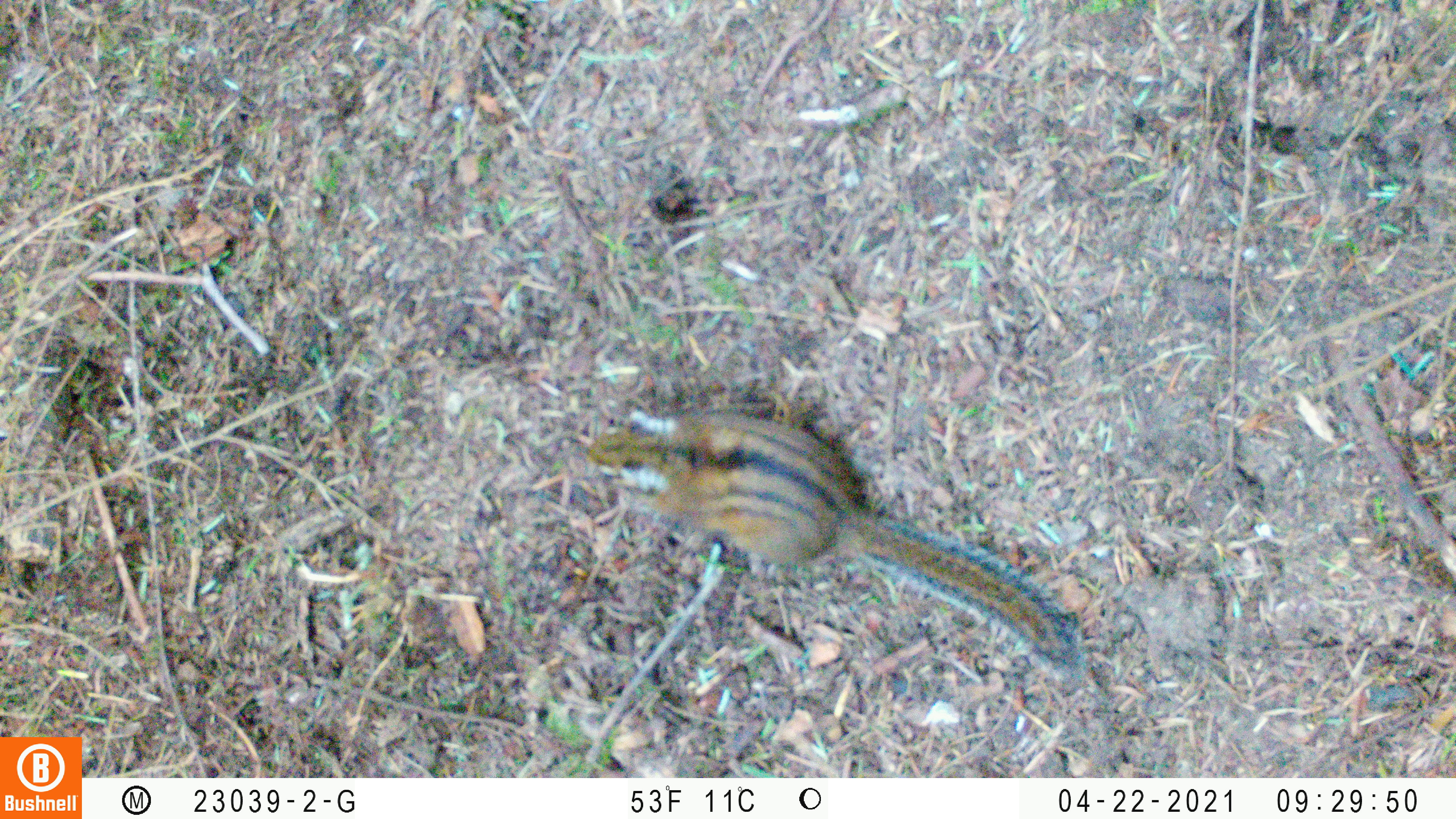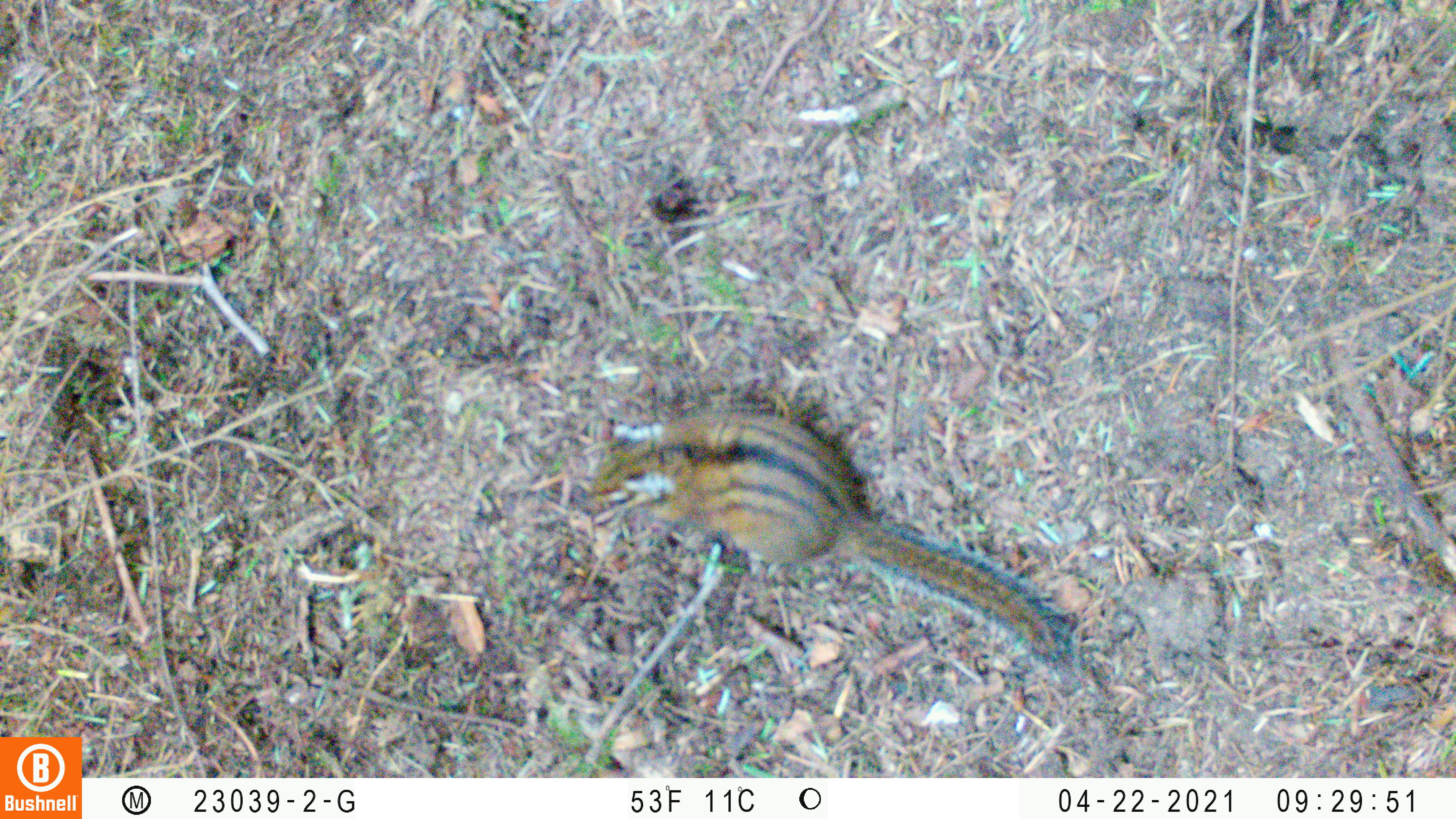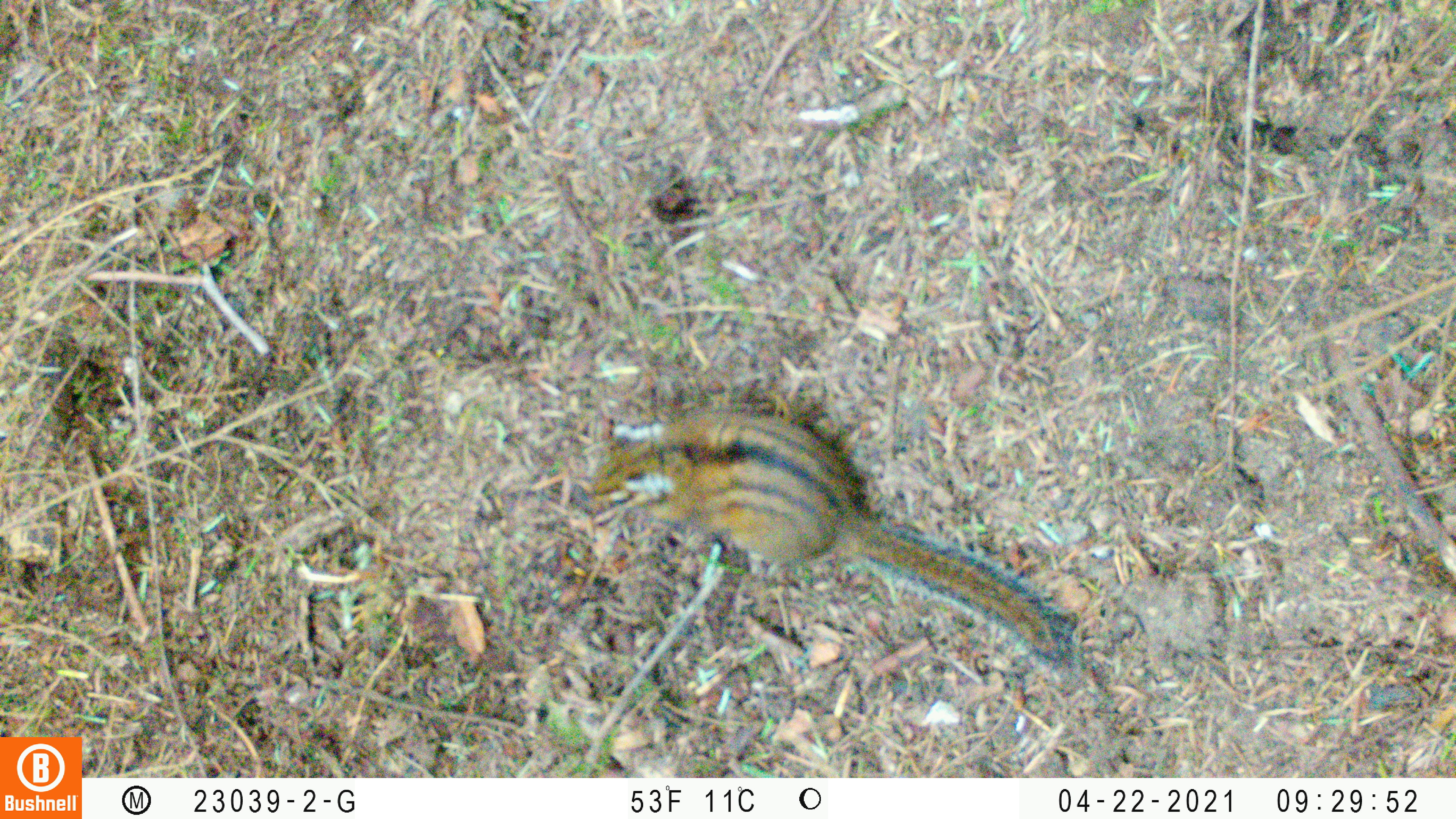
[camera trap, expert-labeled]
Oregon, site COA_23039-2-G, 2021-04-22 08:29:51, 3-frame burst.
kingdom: Animalia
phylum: Chordata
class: Mammalia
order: Rodentia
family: Sciuridae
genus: Neotamias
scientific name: Neotamias townsendii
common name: townsend's chipmunk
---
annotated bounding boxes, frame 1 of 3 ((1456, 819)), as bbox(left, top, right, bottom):
townsend's chipmunk: bbox(562, 368, 1127, 718)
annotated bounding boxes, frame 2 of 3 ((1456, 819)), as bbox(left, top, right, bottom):
townsend's chipmunk: bbox(566, 385, 1117, 707)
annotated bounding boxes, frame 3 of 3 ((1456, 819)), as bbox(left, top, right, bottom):
townsend's chipmunk: bbox(571, 387, 1117, 707)